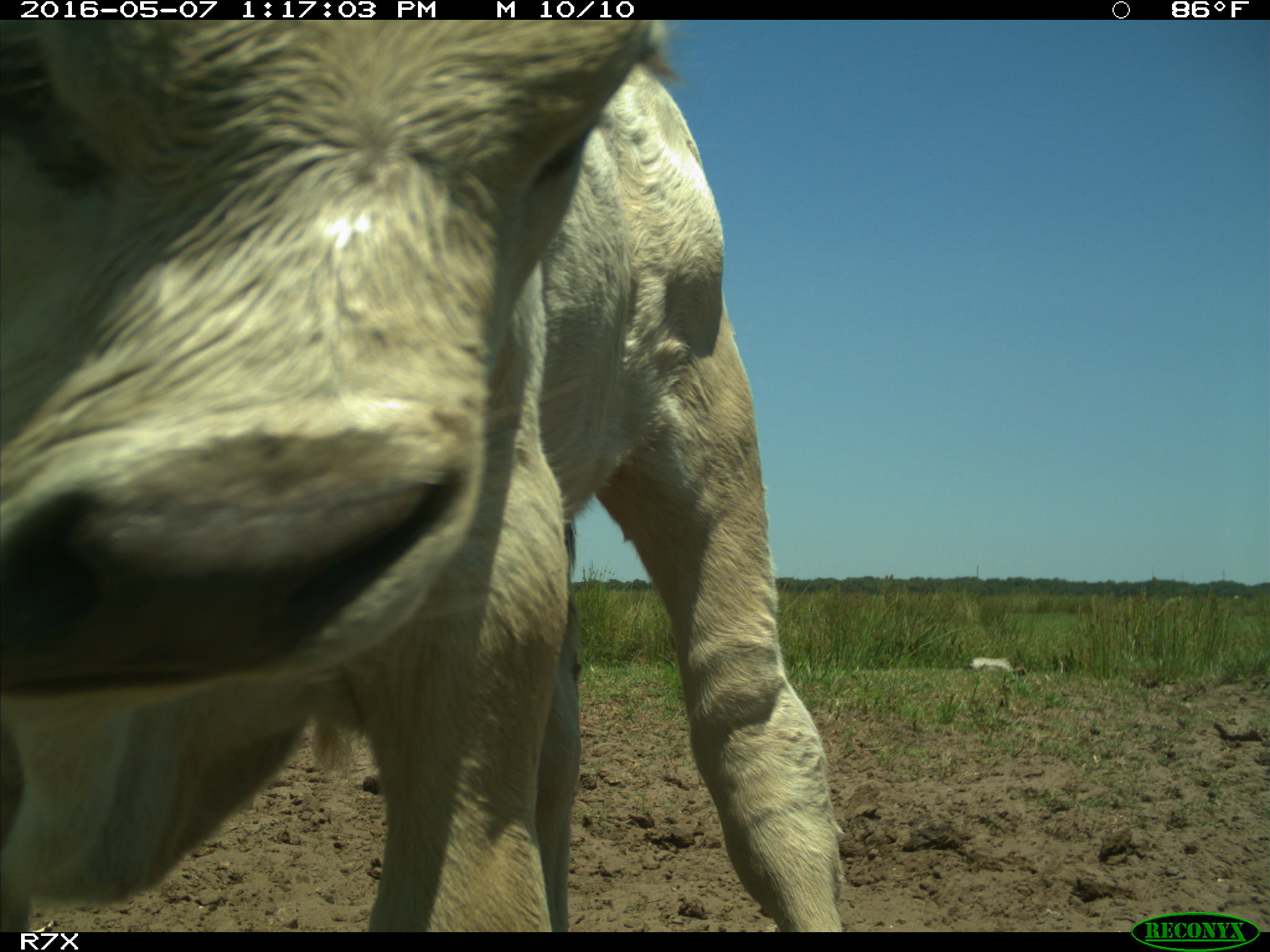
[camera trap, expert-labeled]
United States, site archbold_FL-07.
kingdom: Animalia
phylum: Chordata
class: Mammalia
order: Artiodactyla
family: Bovidae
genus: Bos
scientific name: Bos taurus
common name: domestic cow